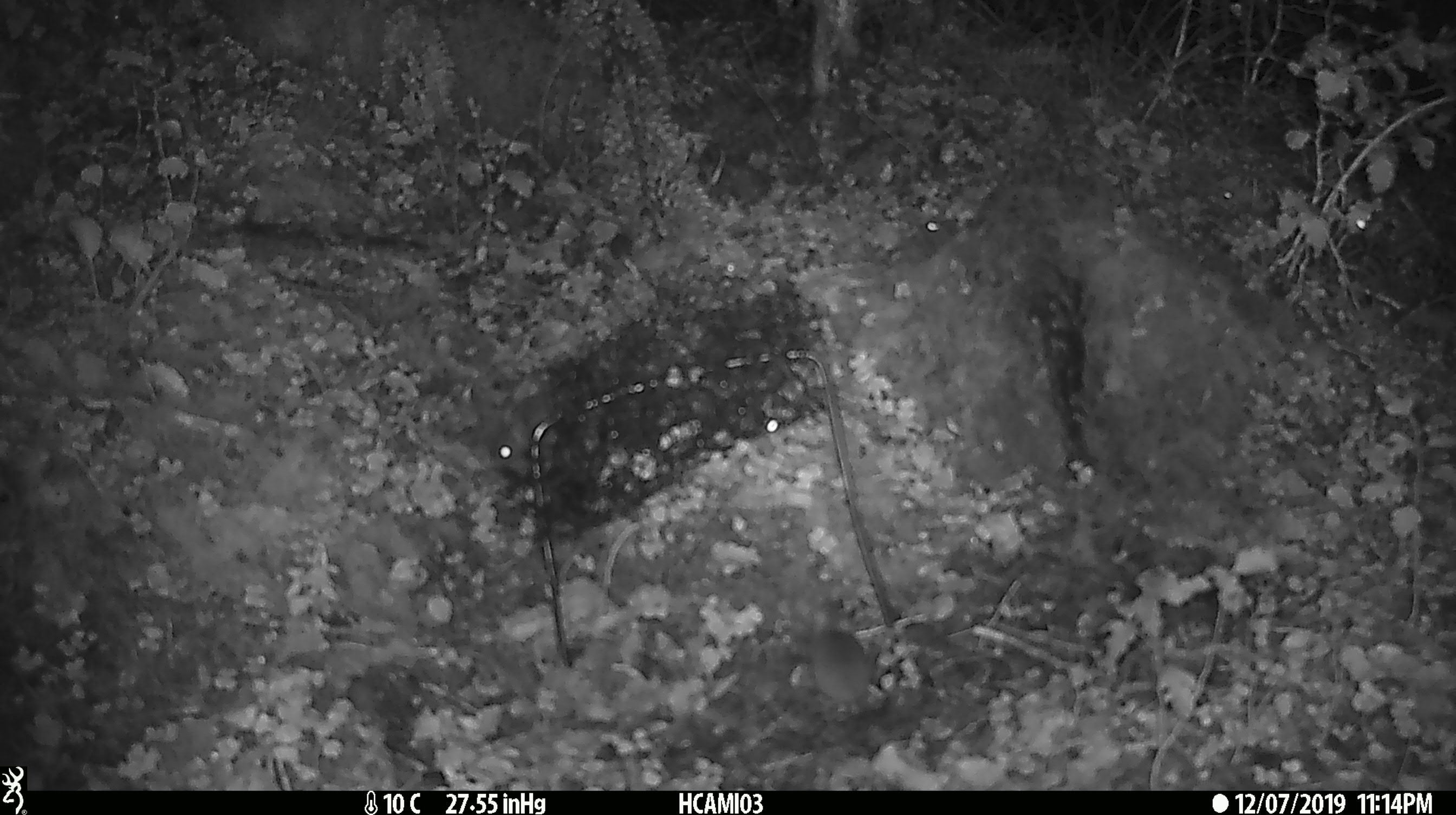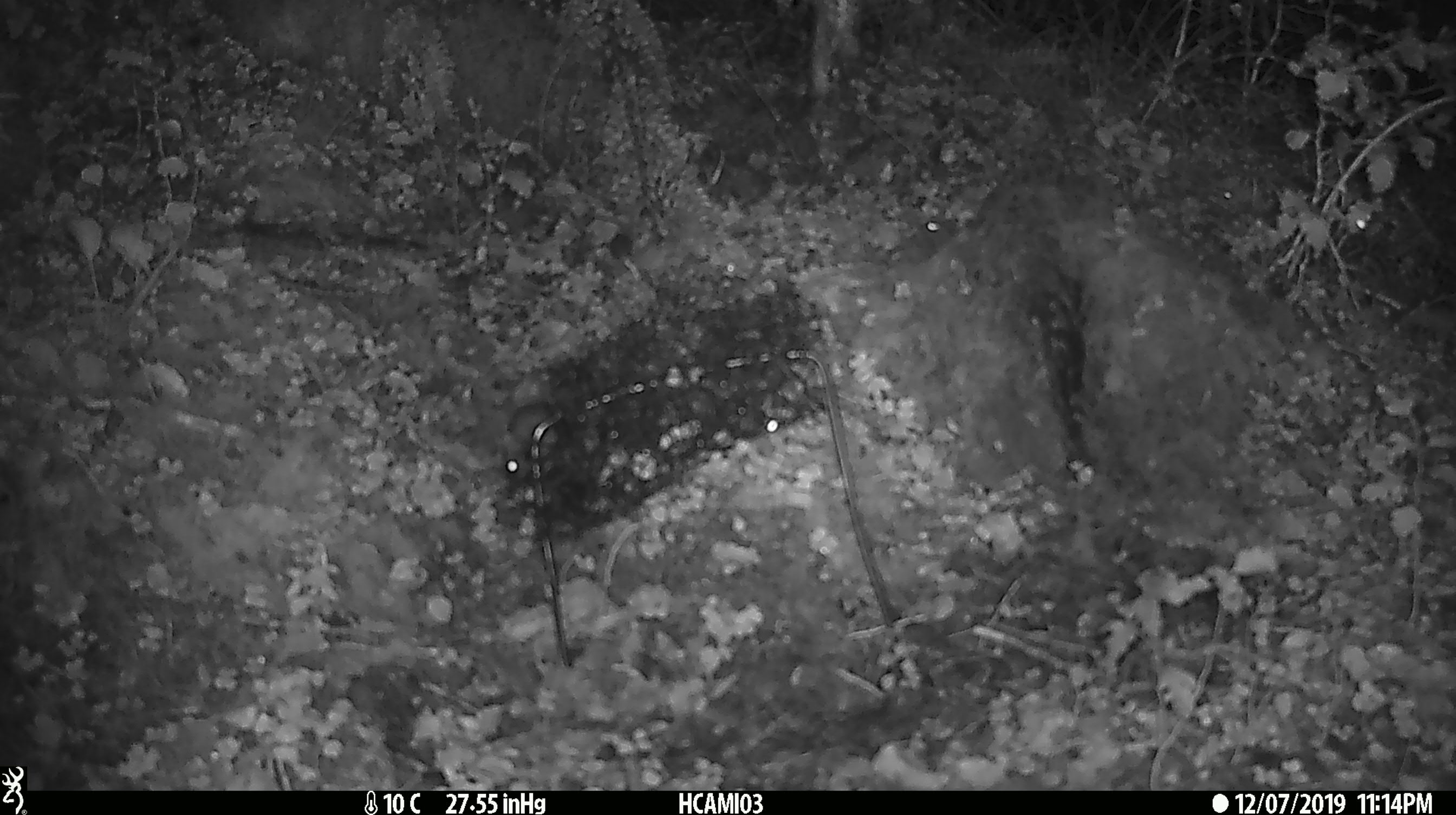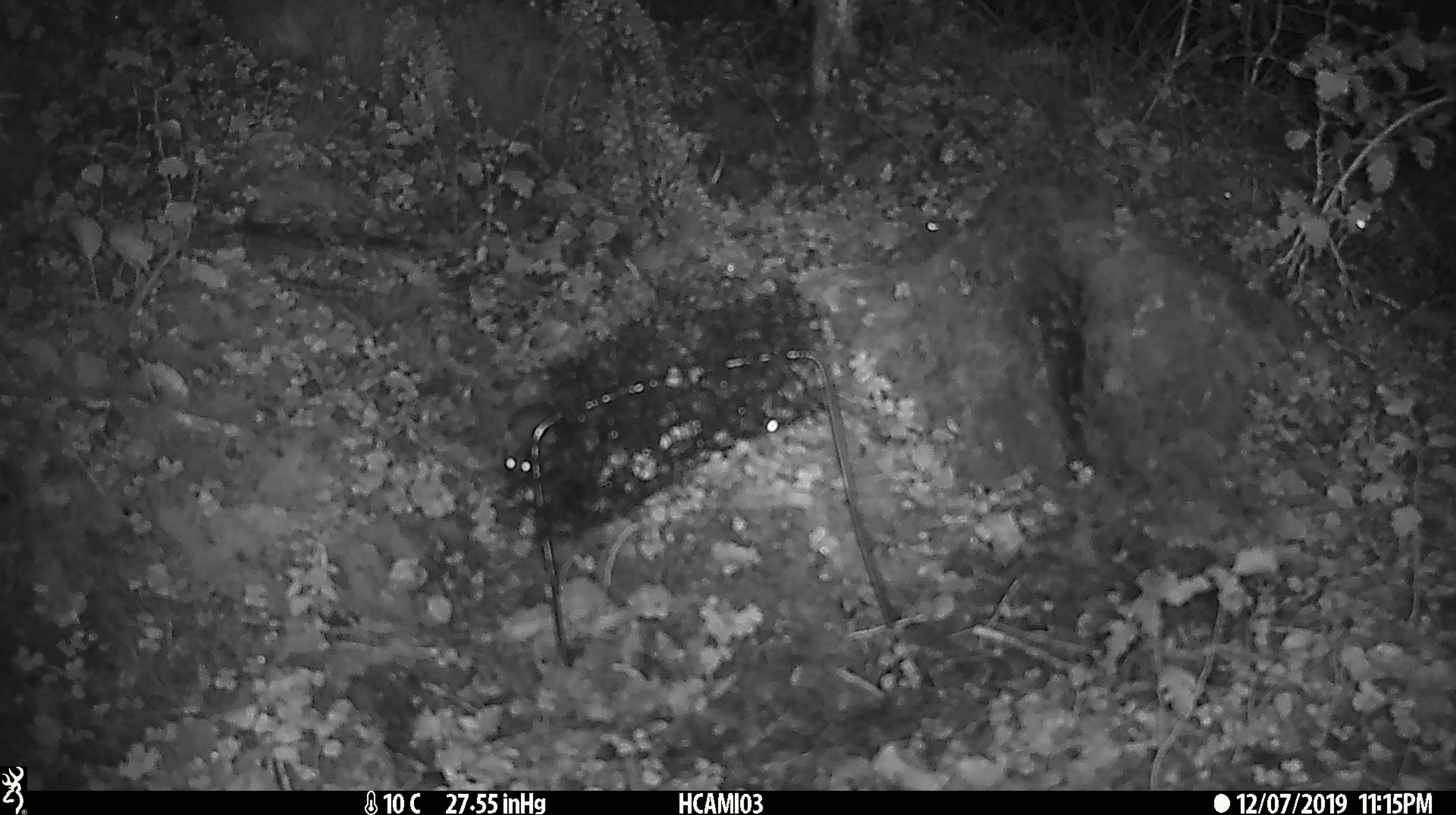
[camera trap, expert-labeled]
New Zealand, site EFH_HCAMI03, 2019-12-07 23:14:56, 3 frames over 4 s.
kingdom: Animalia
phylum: Chordata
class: Mammalia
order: Rodentia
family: Muridae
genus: Mus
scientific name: Mus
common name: mouse